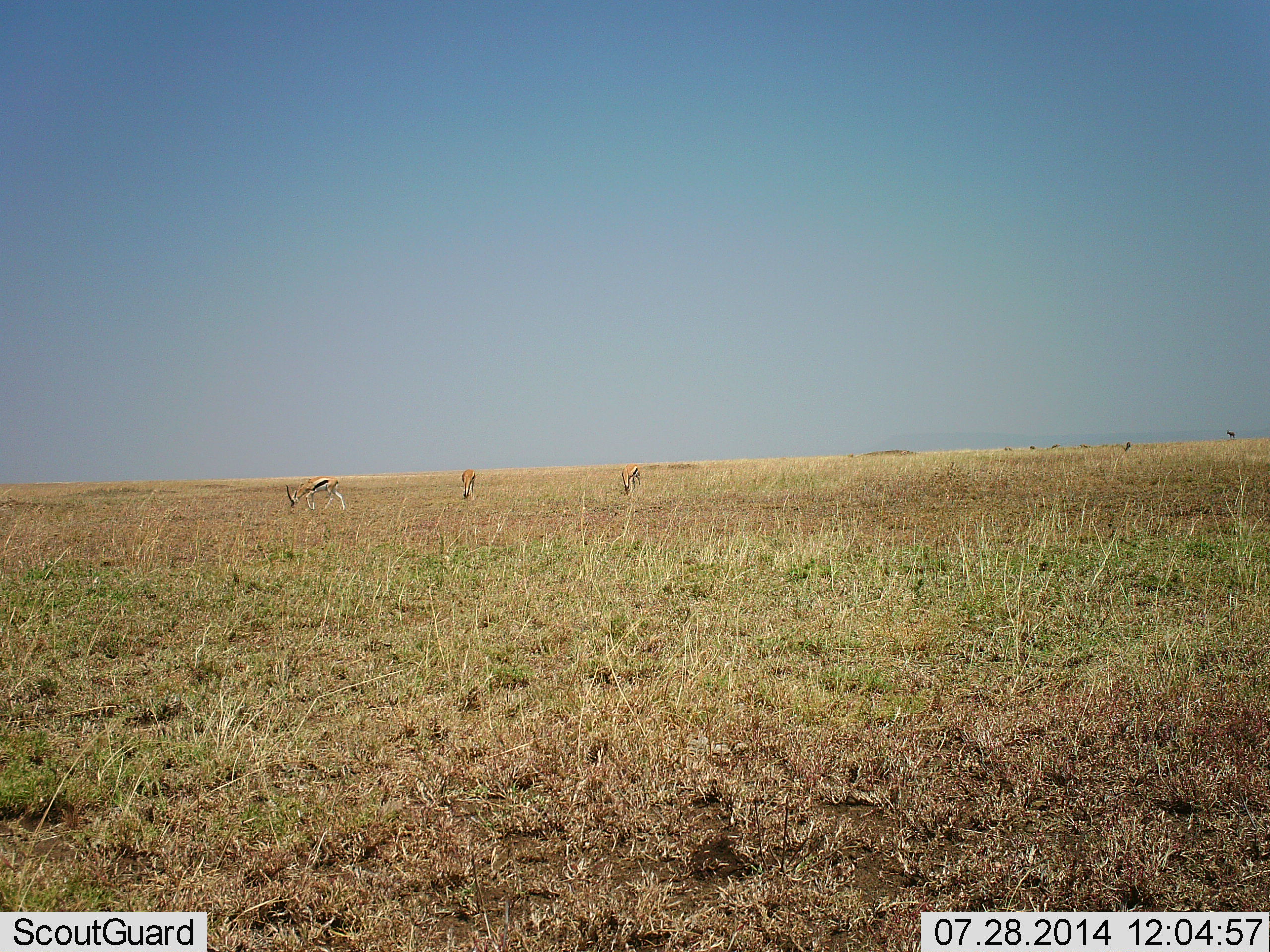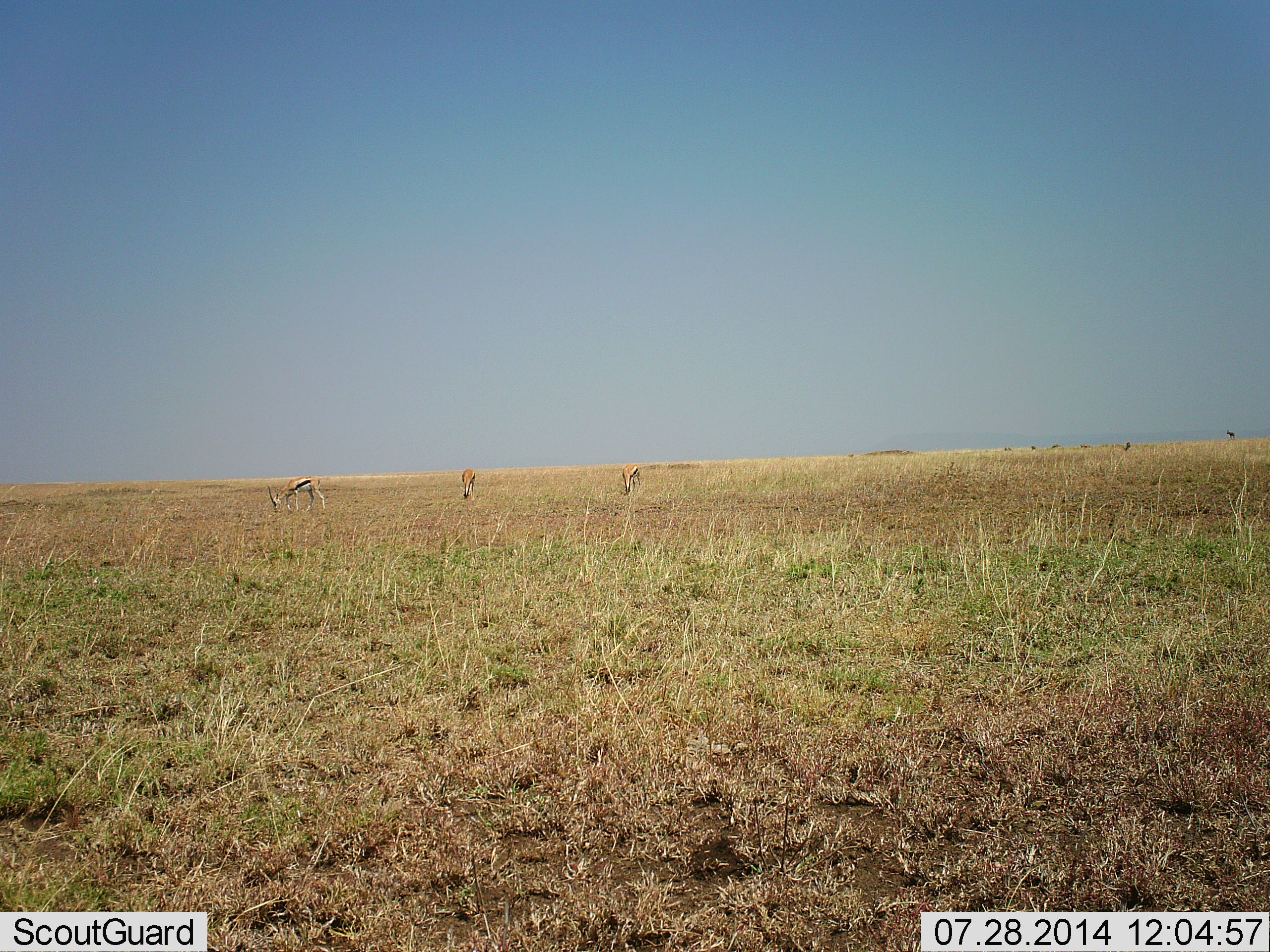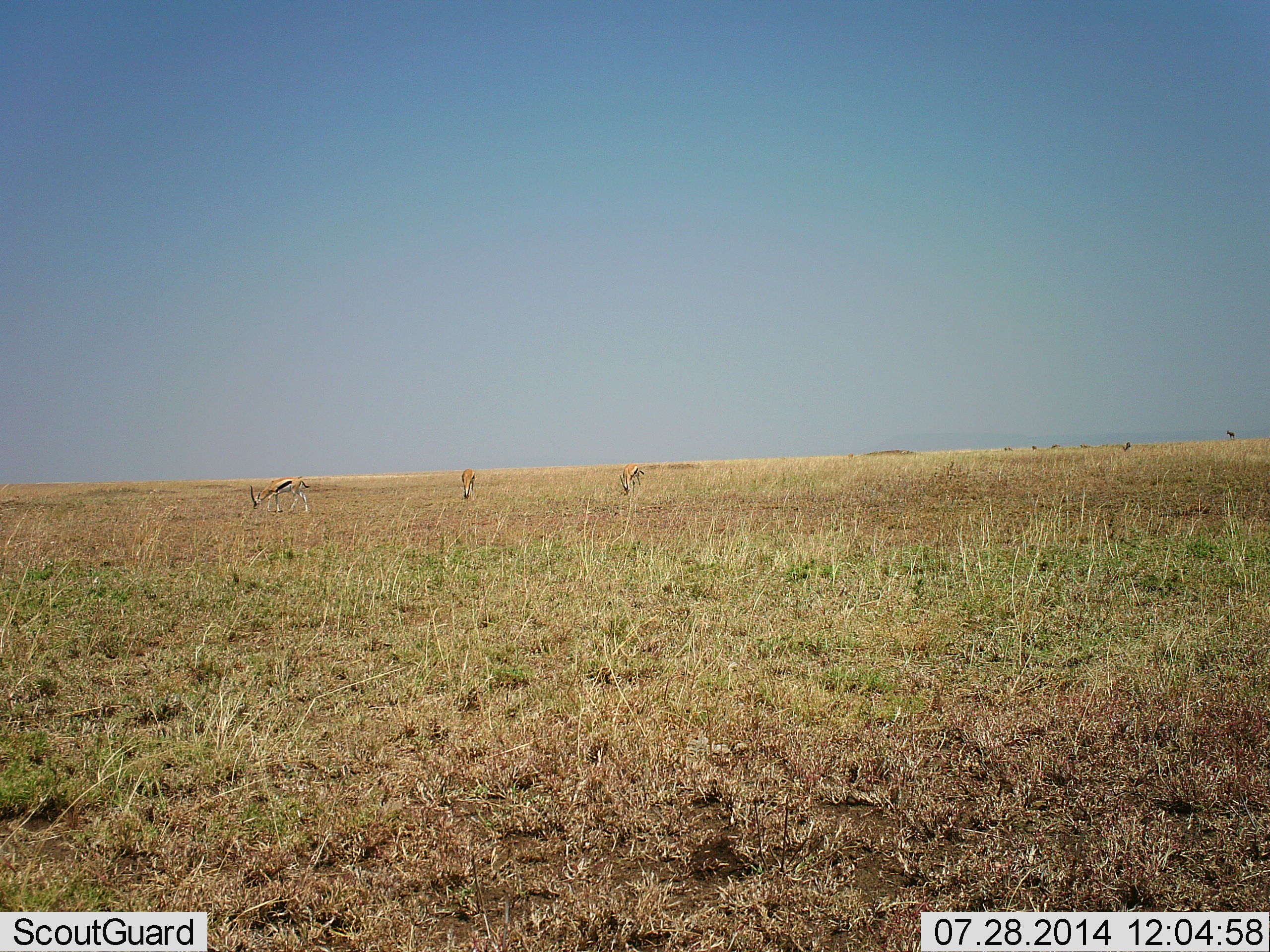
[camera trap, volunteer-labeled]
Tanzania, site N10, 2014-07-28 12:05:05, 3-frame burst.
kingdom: Animalia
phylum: Chordata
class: Mammalia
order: Artiodactyla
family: Bovidae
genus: Eudorcas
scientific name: Eudorcas thomsonii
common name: thomson's gazelle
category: gazellethomsons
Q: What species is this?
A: Gazellethomsons (thomson's gazelle) (Eudorcas thomsonii).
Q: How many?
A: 3.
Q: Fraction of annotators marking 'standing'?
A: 30%.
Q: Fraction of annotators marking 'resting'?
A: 0%.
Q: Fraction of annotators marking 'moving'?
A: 0%.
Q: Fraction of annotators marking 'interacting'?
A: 0%.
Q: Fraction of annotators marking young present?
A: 0%.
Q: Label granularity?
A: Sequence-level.